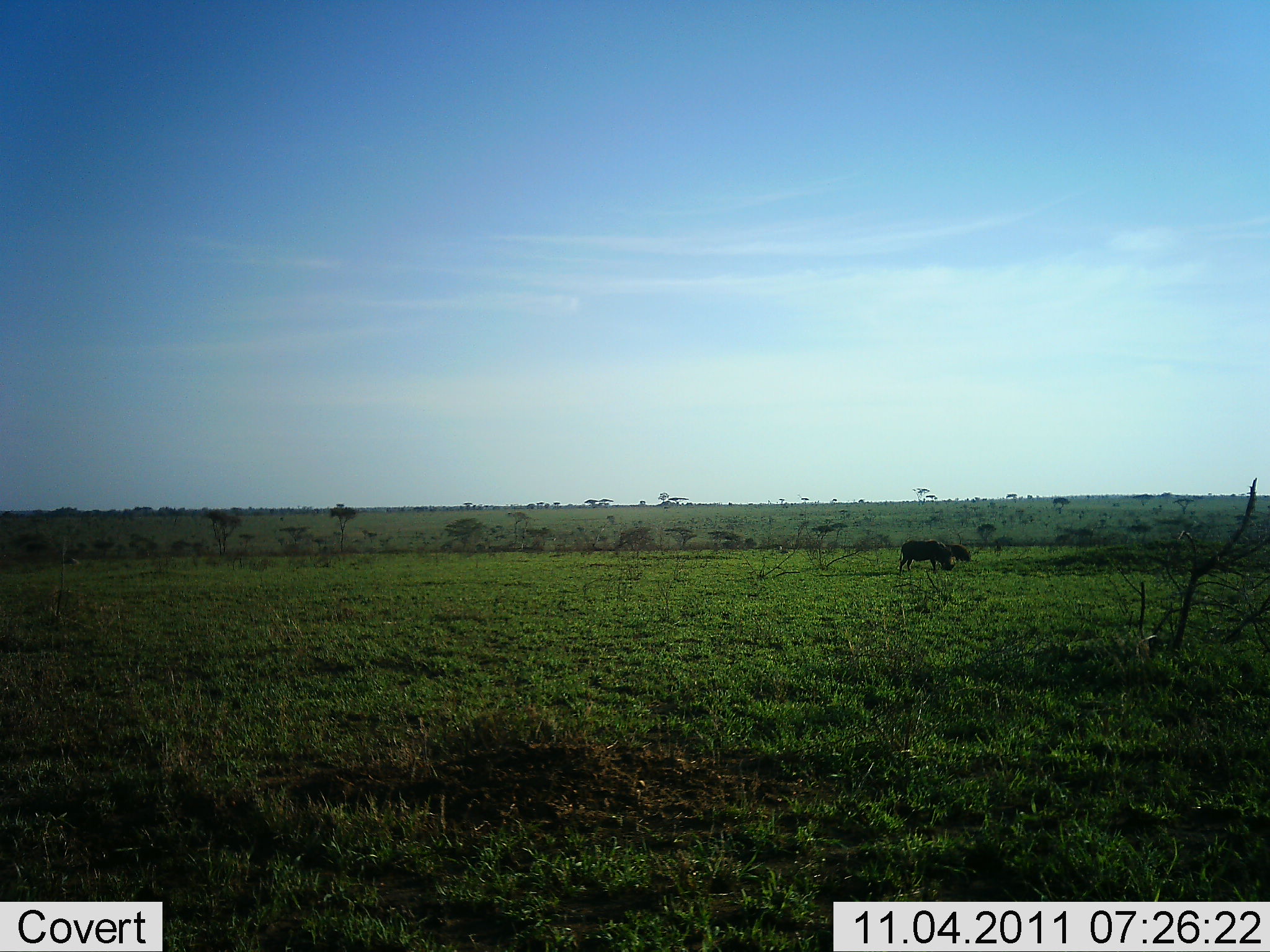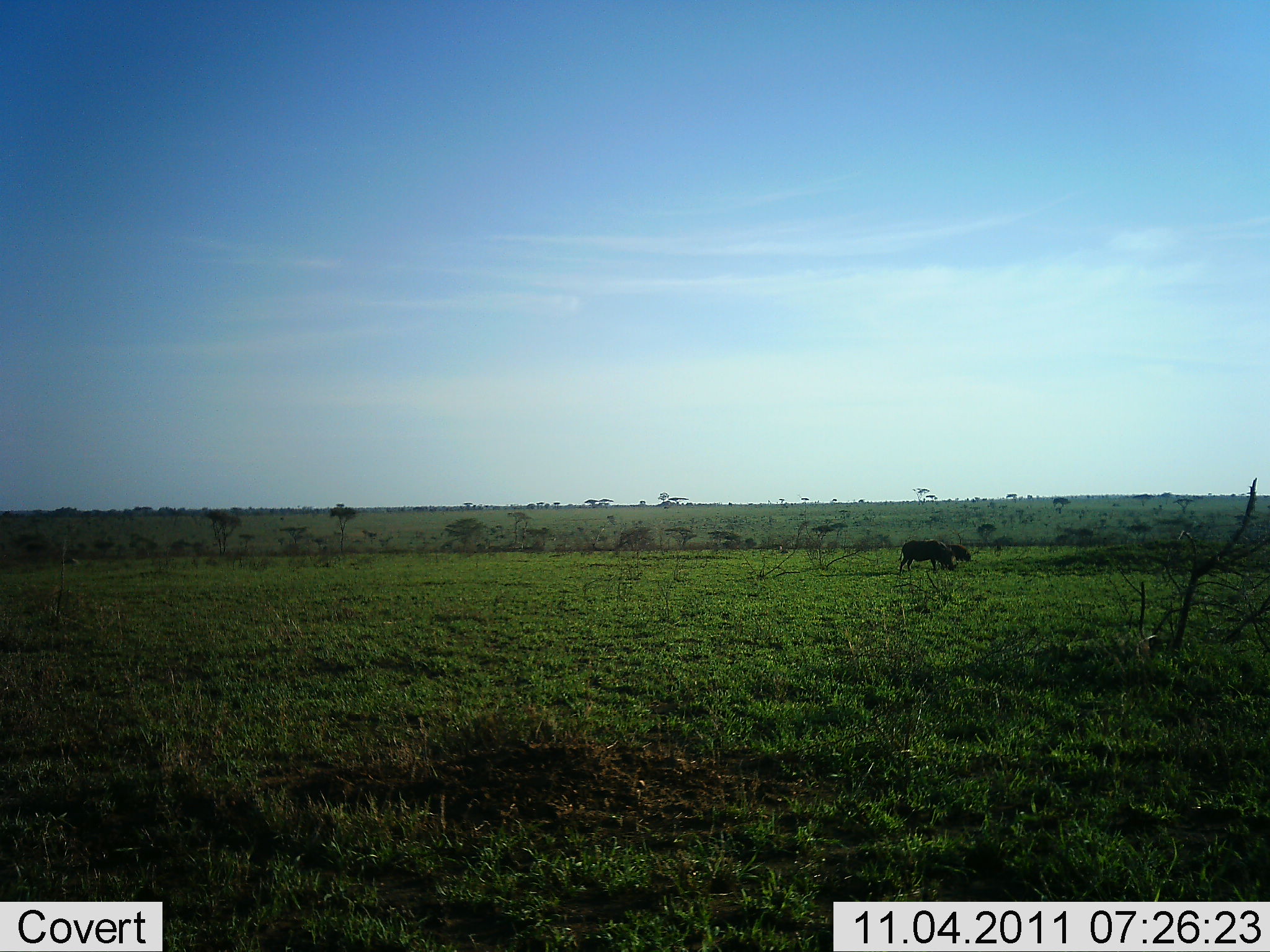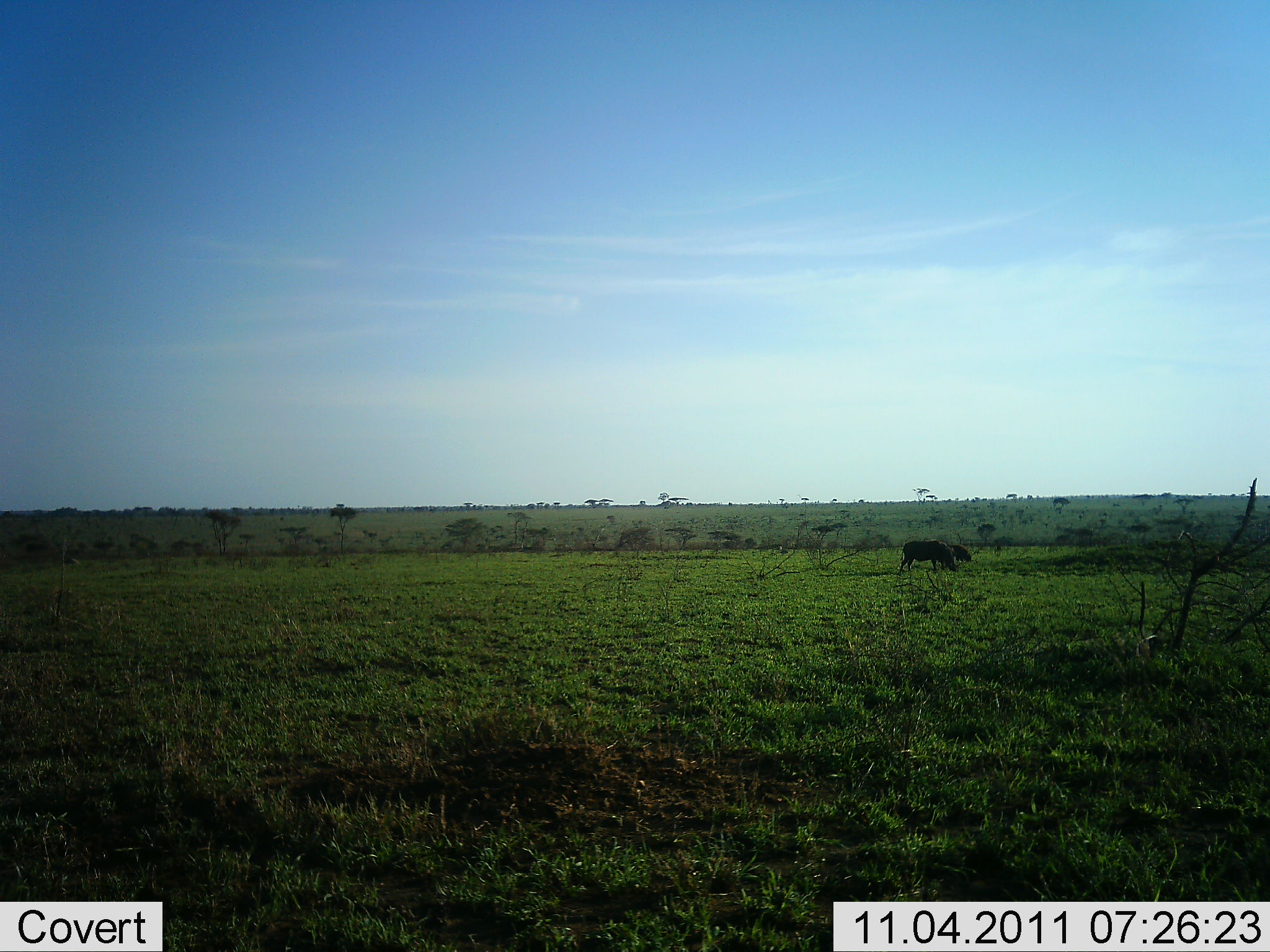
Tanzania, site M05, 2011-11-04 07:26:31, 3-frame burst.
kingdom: Animalia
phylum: Chordata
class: Mammalia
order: Artiodactyla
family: Bovidae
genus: Connochaetes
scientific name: Connochaetes taurinus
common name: blue wildebeest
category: wildebeest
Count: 2.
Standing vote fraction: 33%.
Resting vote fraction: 0%.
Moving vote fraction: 0%.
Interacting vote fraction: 0%.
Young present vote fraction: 0%.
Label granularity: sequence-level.